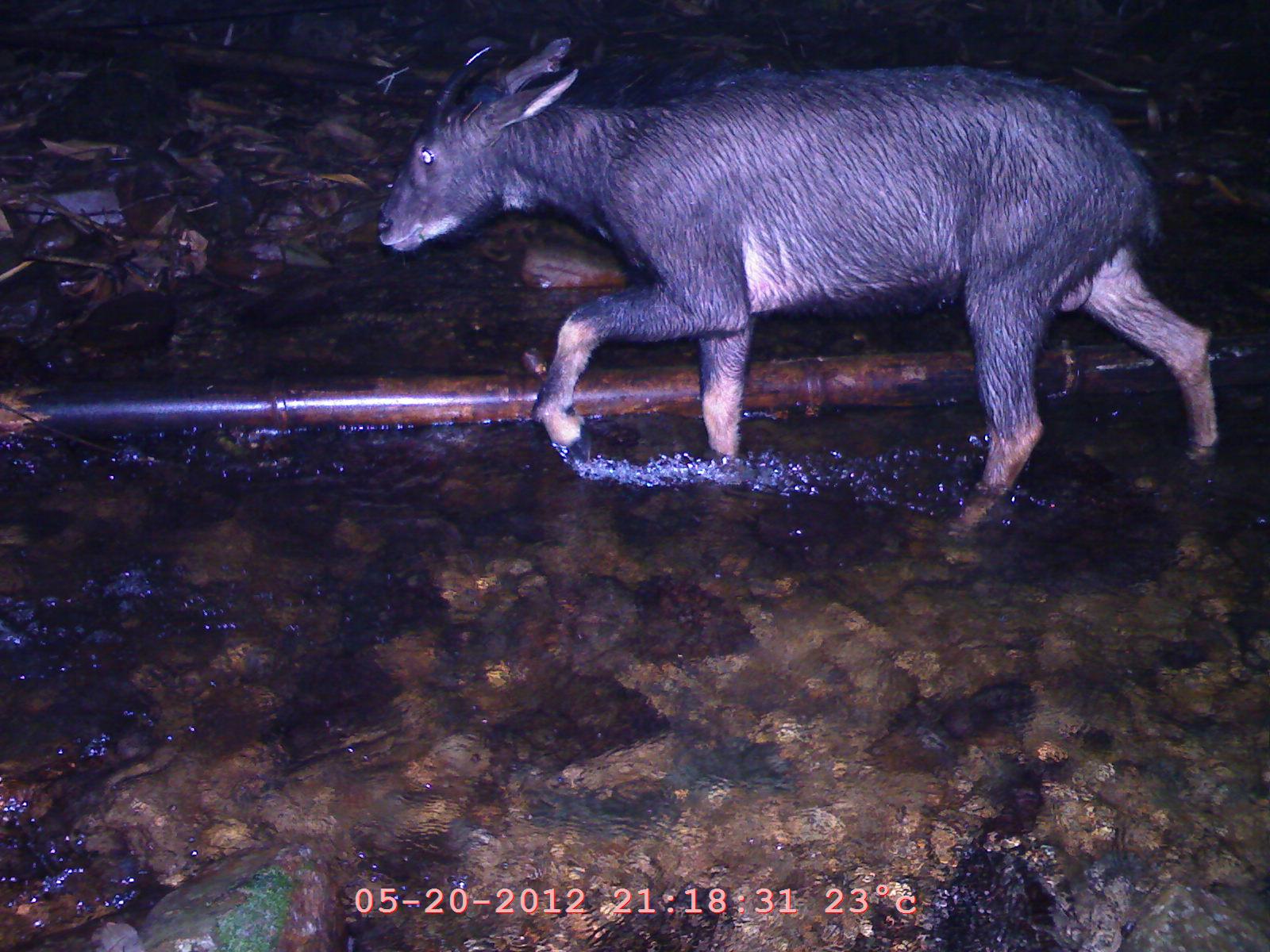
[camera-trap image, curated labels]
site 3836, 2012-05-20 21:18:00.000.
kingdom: Animalia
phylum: Chordata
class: Mammalia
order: Artiodactyla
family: Bovidae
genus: Capricornis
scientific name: Capricornis sumatraensis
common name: chinese serow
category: capricornis milneedwardsii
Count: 1.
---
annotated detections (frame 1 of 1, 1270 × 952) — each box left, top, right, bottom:
capricornis milneedwardsii: 367, 29, 1223, 548